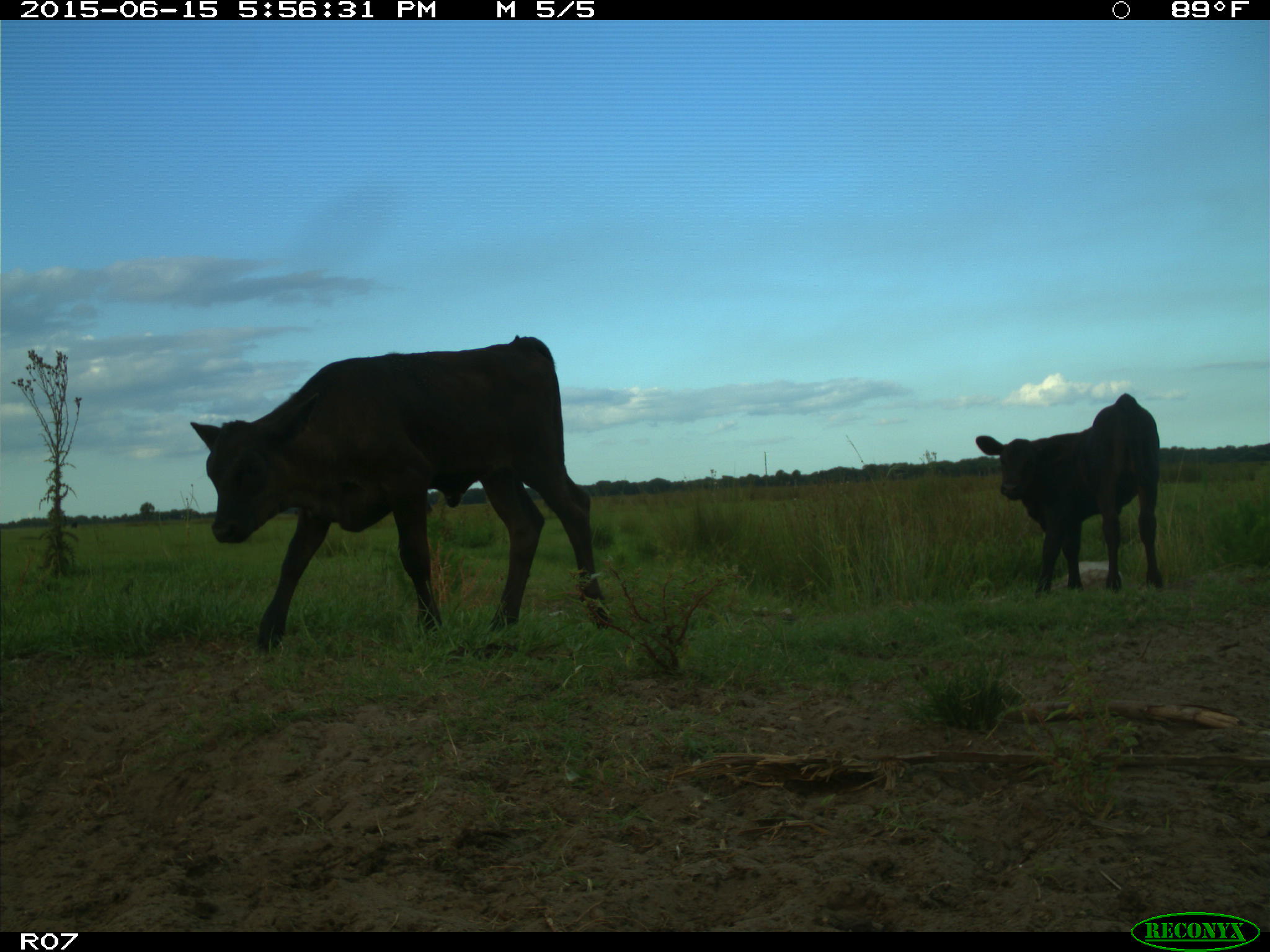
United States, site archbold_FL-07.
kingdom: Animalia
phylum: Chordata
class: Mammalia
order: Artiodactyla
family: Bovidae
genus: Bos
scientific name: Bos taurus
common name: domestic cow